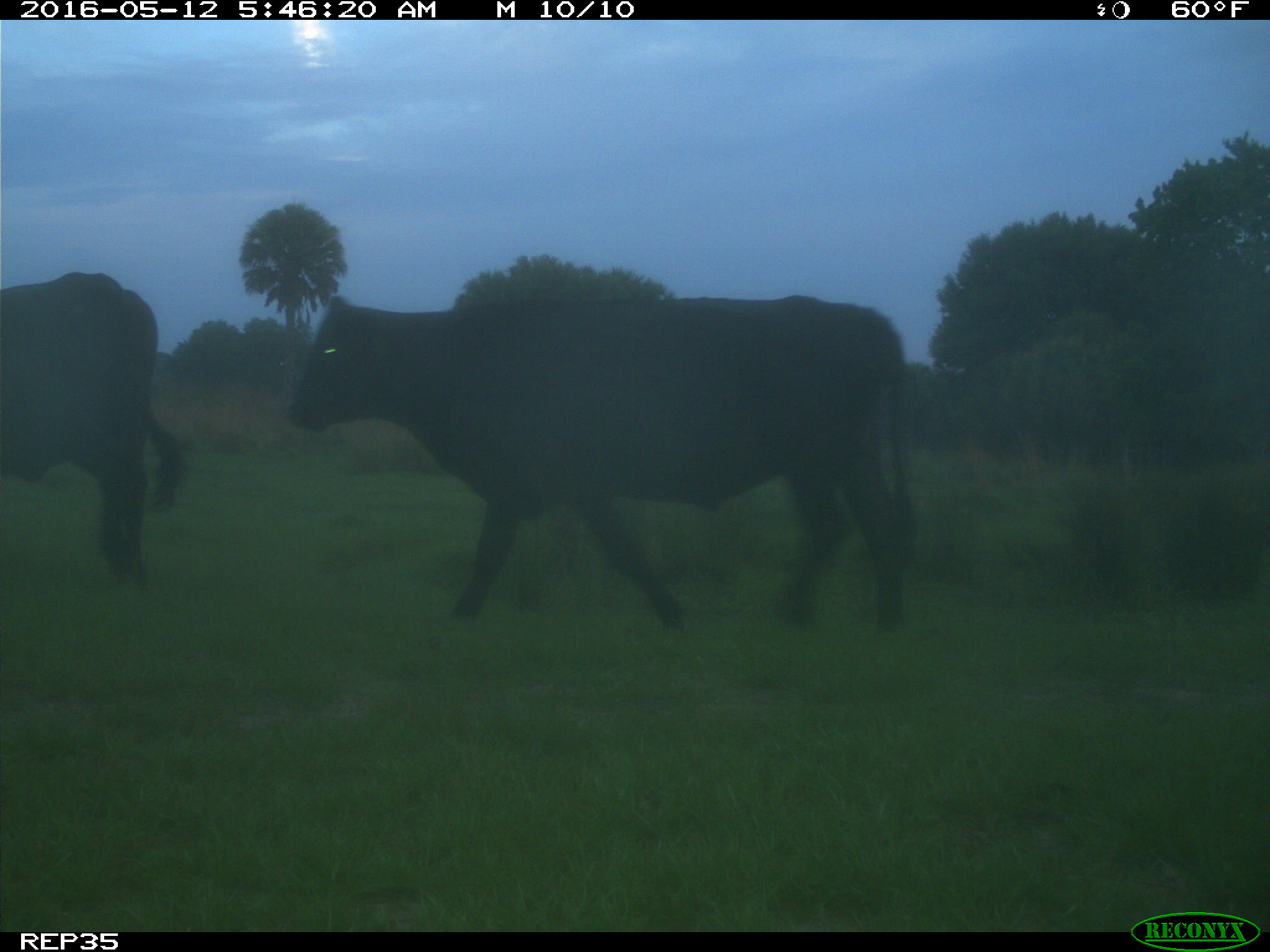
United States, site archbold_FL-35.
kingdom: Animalia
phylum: Chordata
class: Mammalia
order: Artiodactyla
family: Bovidae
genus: Bos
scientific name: Bos taurus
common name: domestic cow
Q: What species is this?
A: Bos taurus (domestic cow).